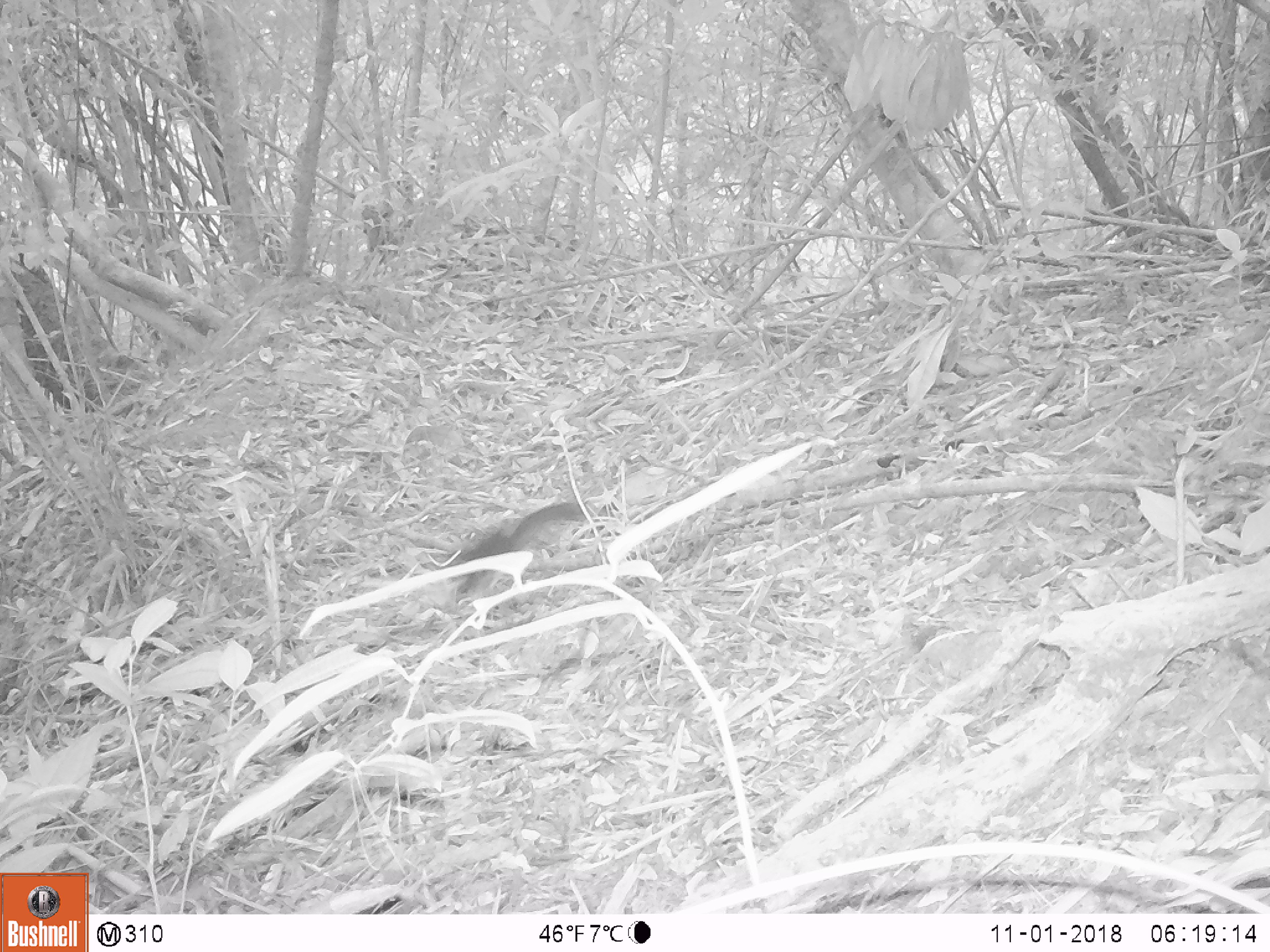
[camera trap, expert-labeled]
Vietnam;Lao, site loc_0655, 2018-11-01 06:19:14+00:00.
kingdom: Animalia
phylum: Chordata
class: Mammalia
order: Rodentia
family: Sciuridae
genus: Dremomys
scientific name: Dremomys rufigenis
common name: red-cheeked squirrel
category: red cheeked squirrel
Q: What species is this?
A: Red cheeked squirrel (red-cheeked squirrel) (Dremomys rufigenis).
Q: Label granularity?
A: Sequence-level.